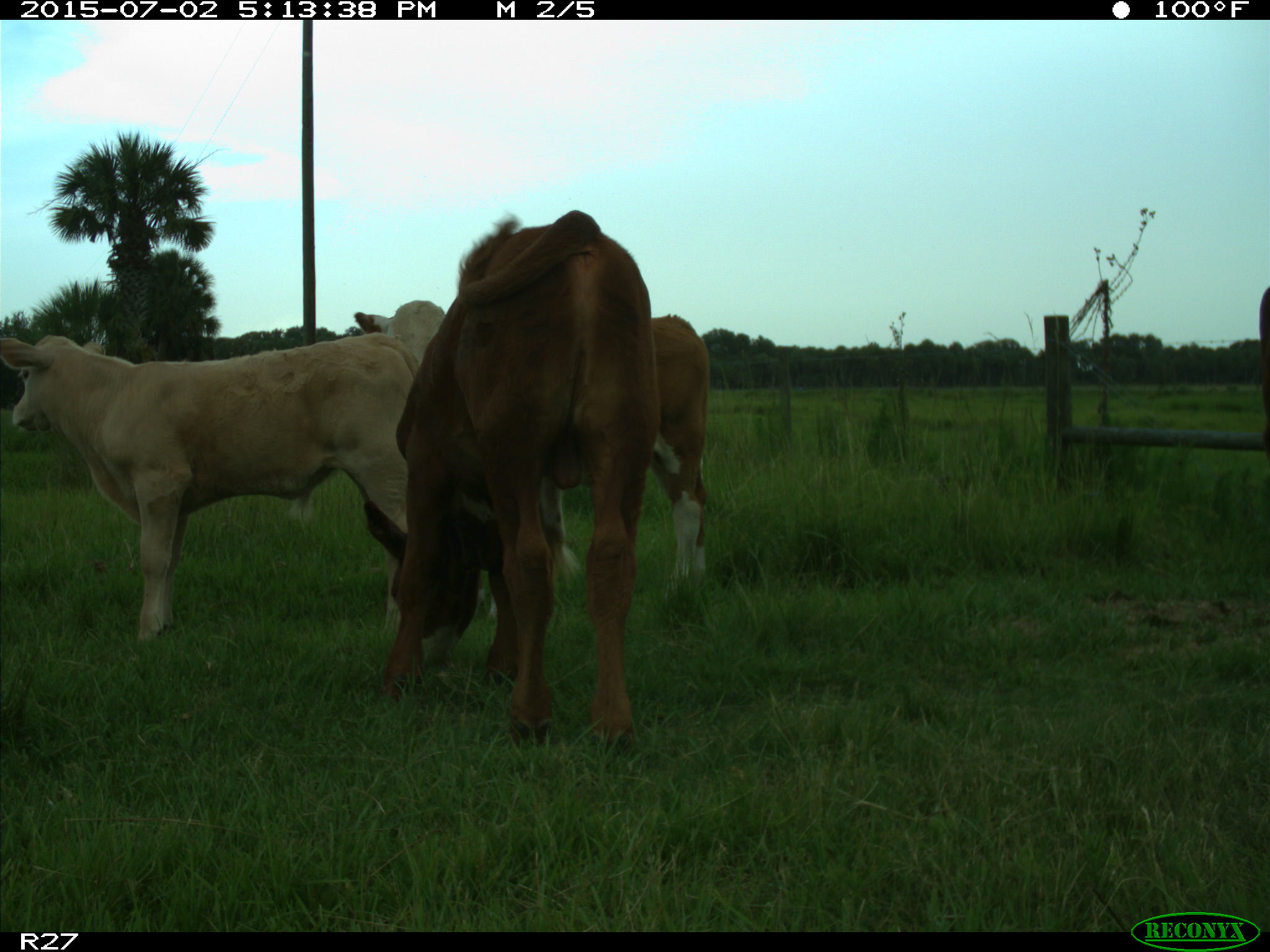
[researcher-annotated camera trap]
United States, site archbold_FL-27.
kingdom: Animalia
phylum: Chordata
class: Mammalia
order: Artiodactyla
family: Bovidae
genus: Bos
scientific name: Bos taurus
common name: domestic cow